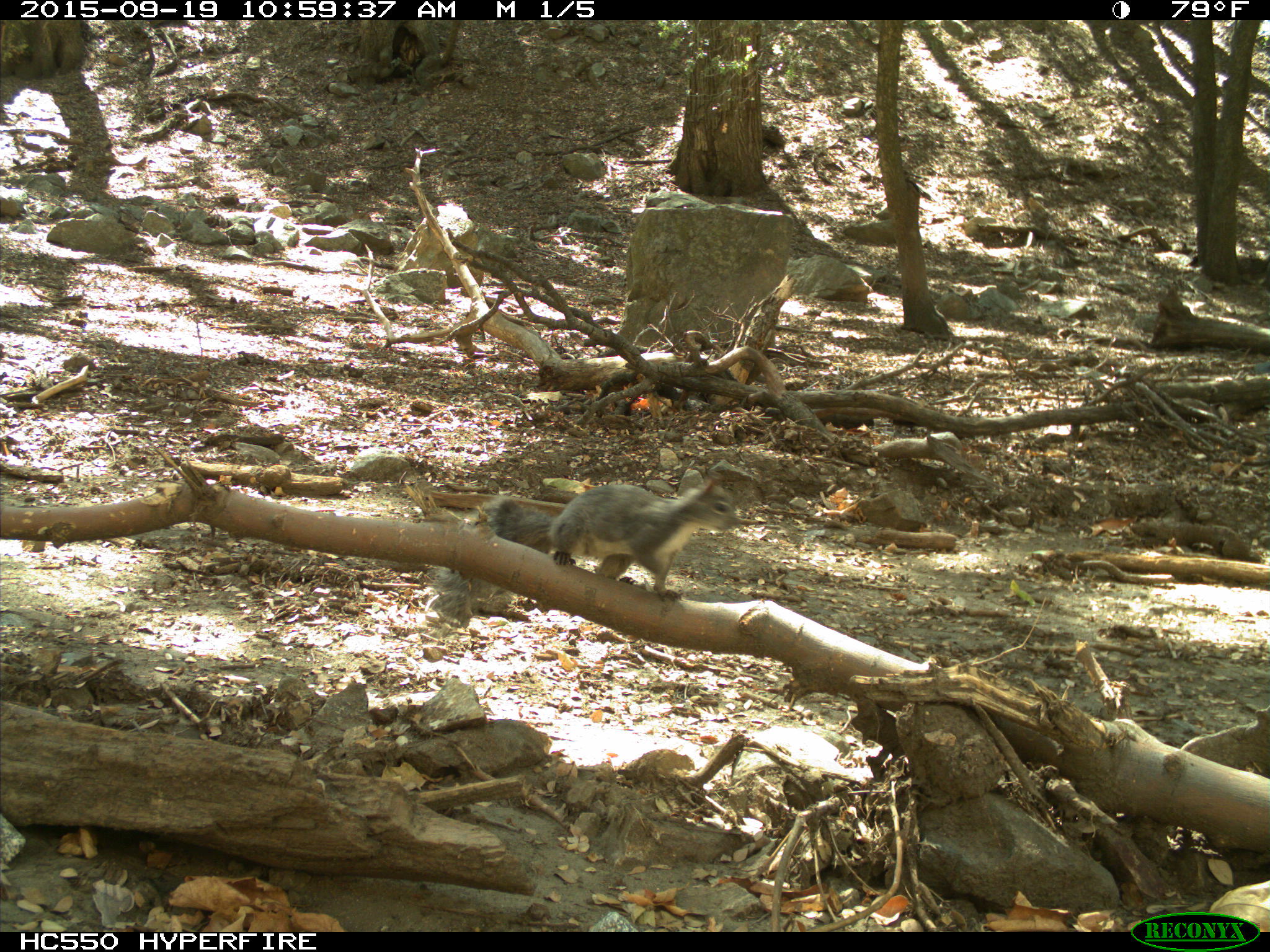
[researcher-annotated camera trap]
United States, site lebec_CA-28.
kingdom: Animalia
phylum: Chordata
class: Mammalia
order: Rodentia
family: Sciuridae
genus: Sciurus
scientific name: Sciurus carolinensis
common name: eastern gray squirrel